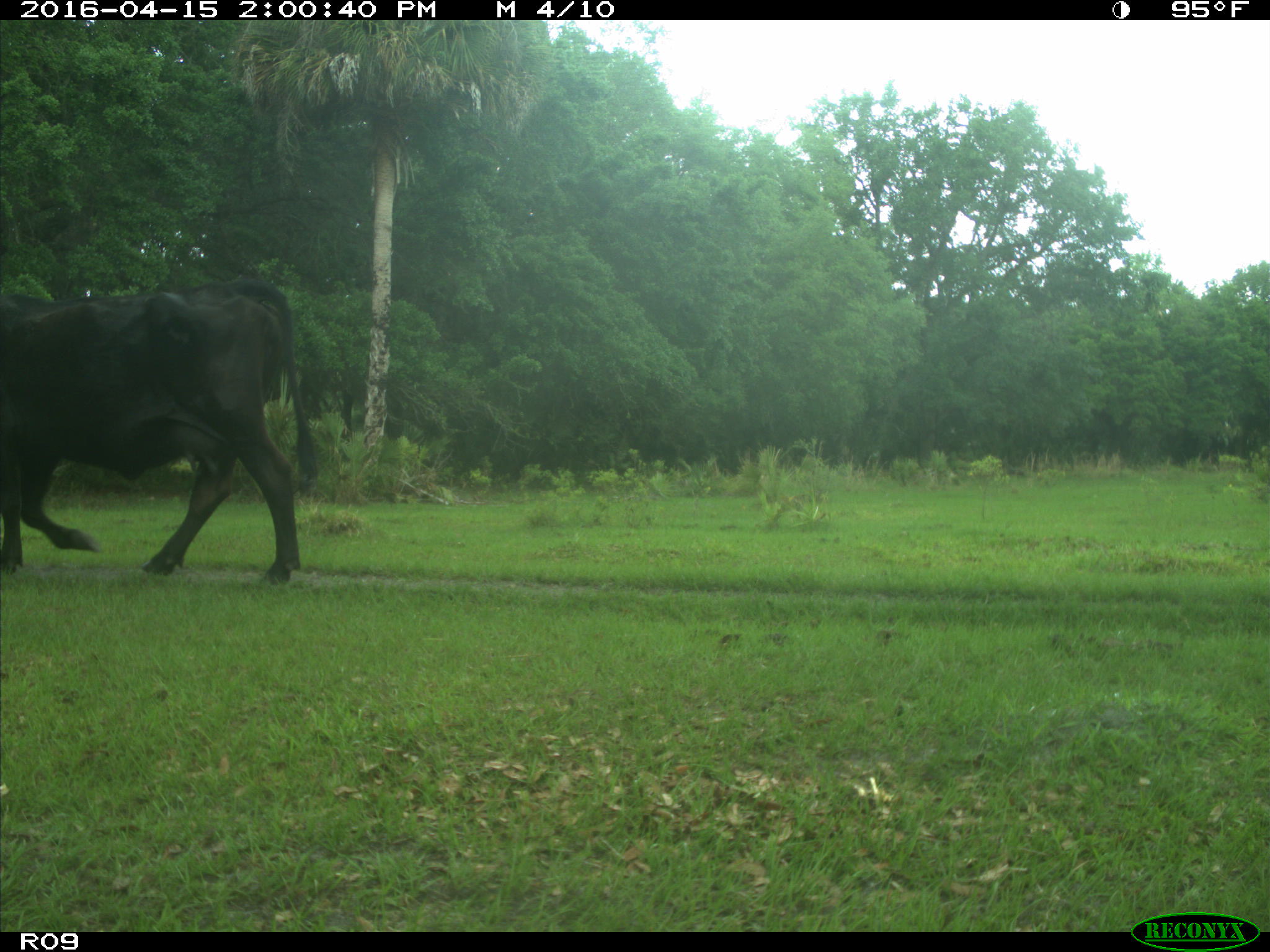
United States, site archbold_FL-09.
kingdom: Animalia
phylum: Chordata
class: Mammalia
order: Artiodactyla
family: Bovidae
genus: Bos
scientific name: Bos taurus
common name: domestic cow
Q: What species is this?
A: Bos taurus (domestic cow).